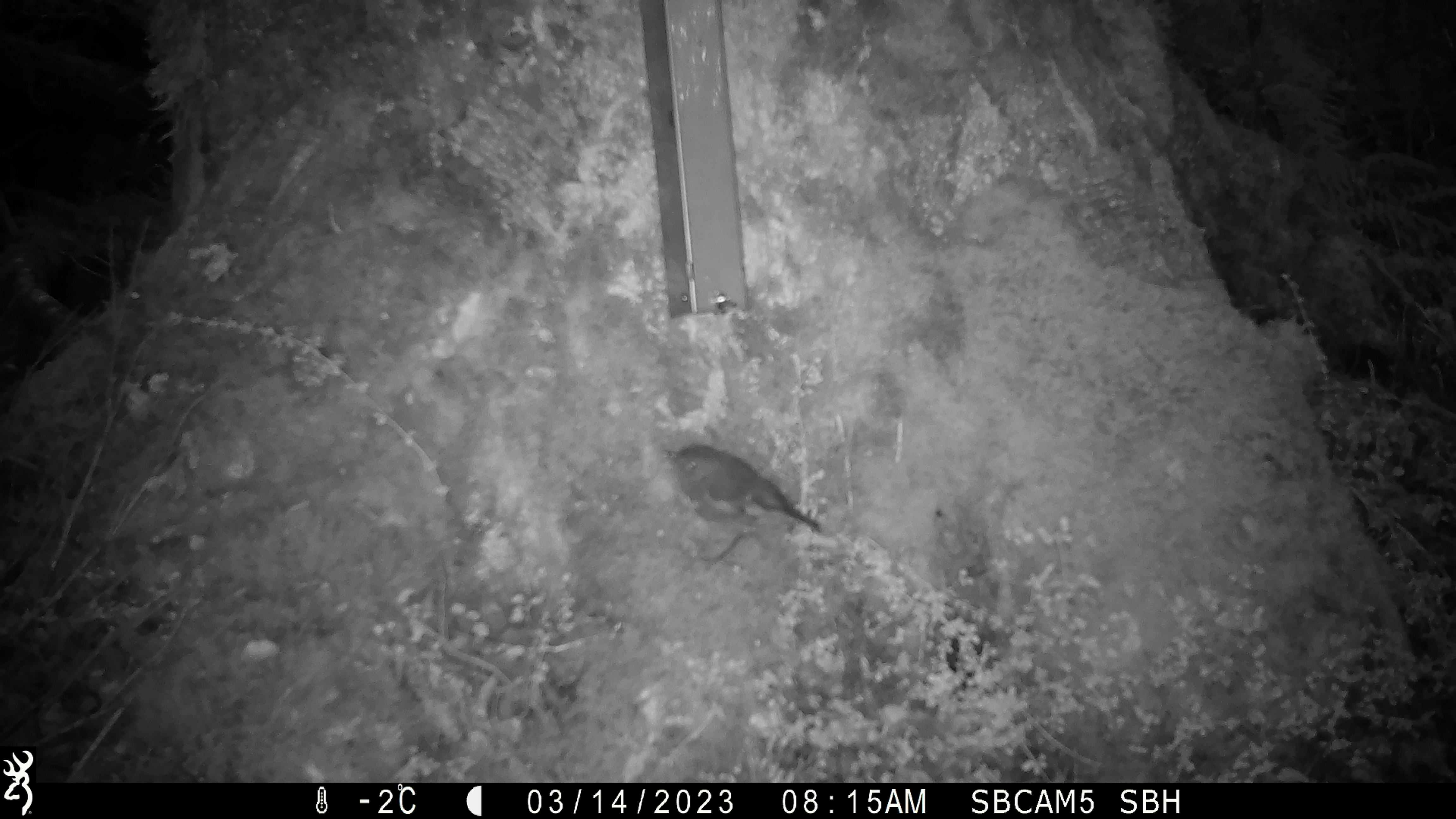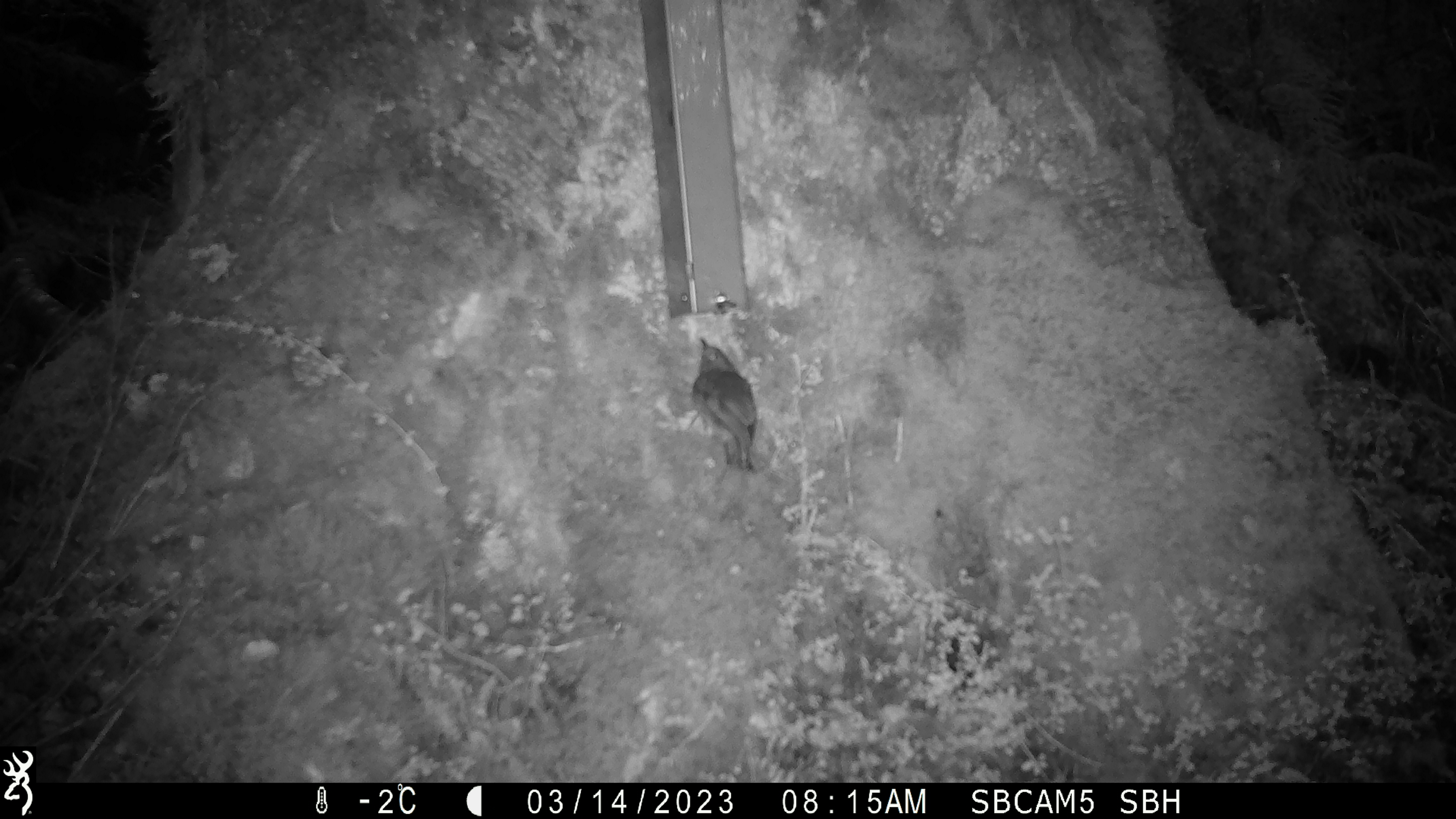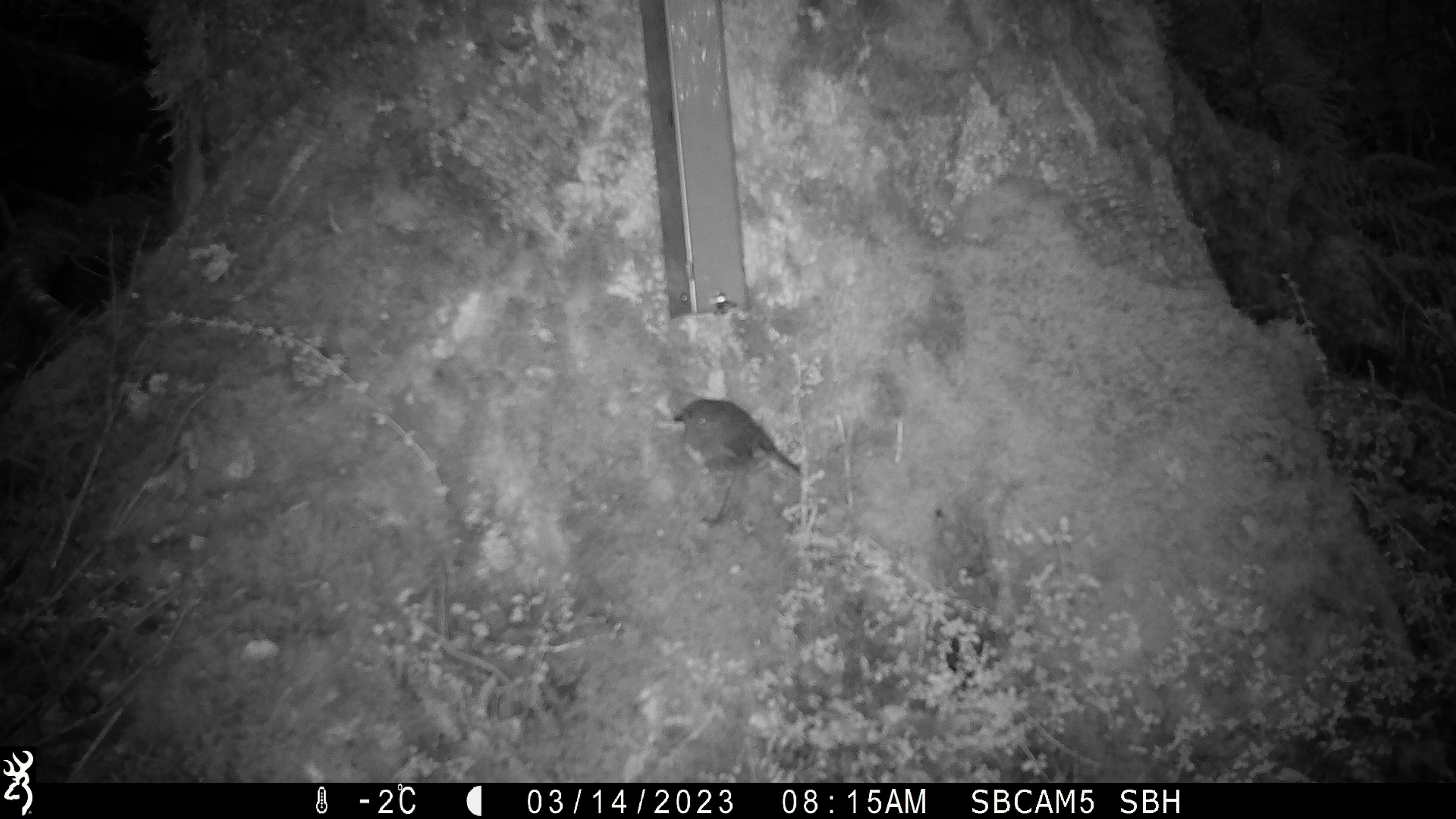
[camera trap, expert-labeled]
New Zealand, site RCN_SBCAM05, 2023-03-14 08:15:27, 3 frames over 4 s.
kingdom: Animalia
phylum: Chordata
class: Aves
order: Passeriformes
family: Petroicidae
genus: Petroica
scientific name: Petroica australis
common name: new zealand robin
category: robin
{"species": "robin (new zealand robin) (Petroica australis)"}